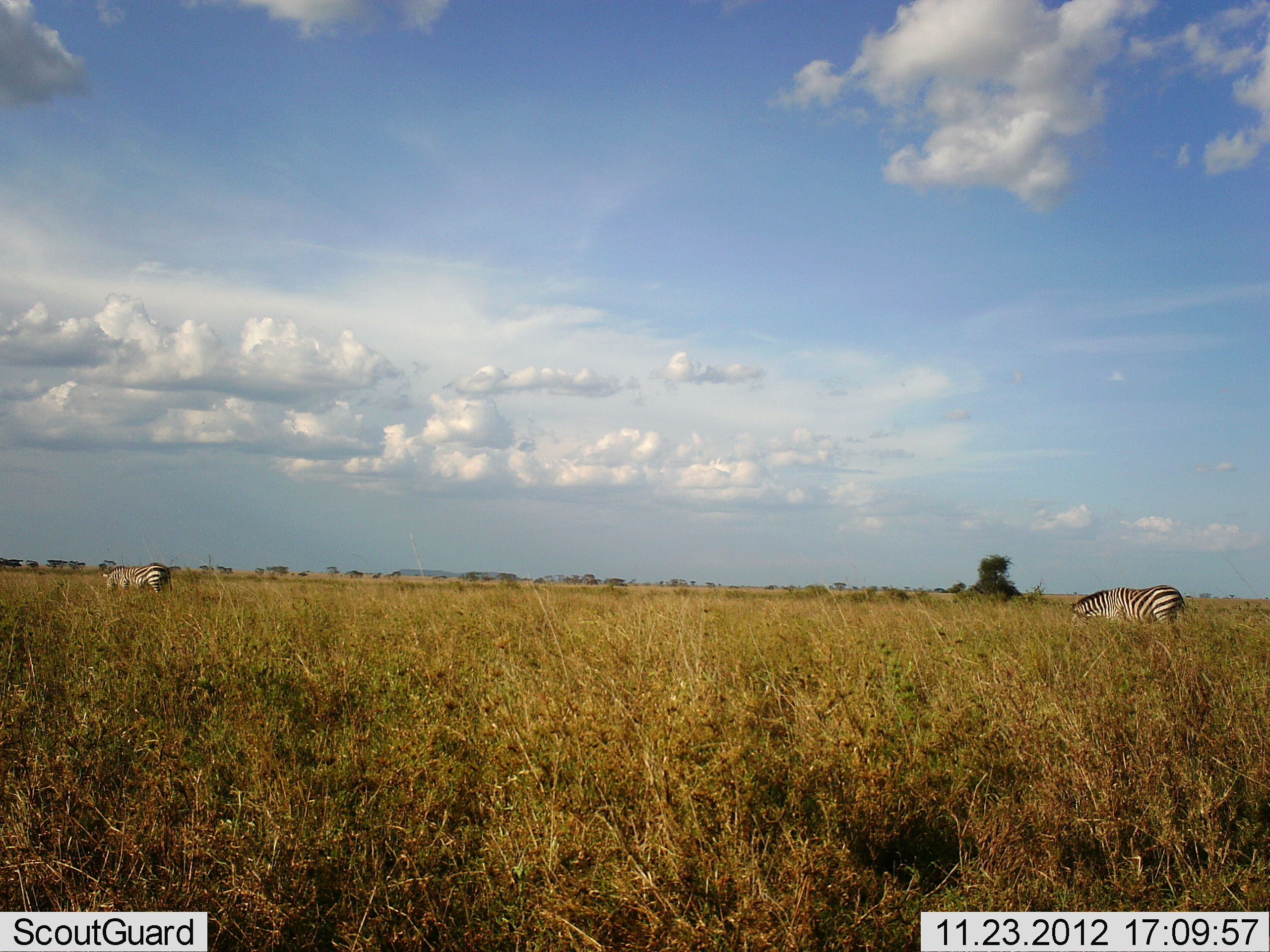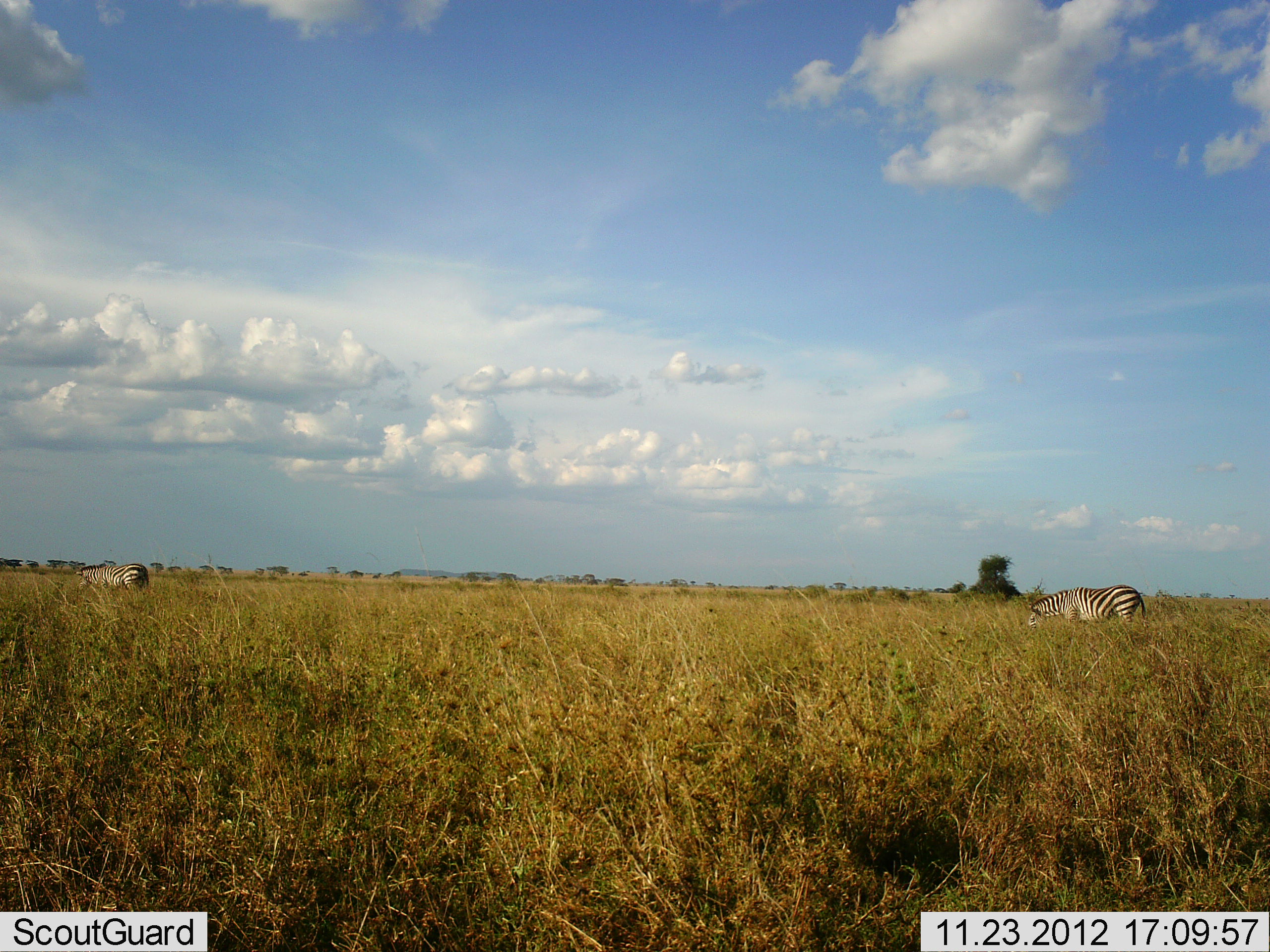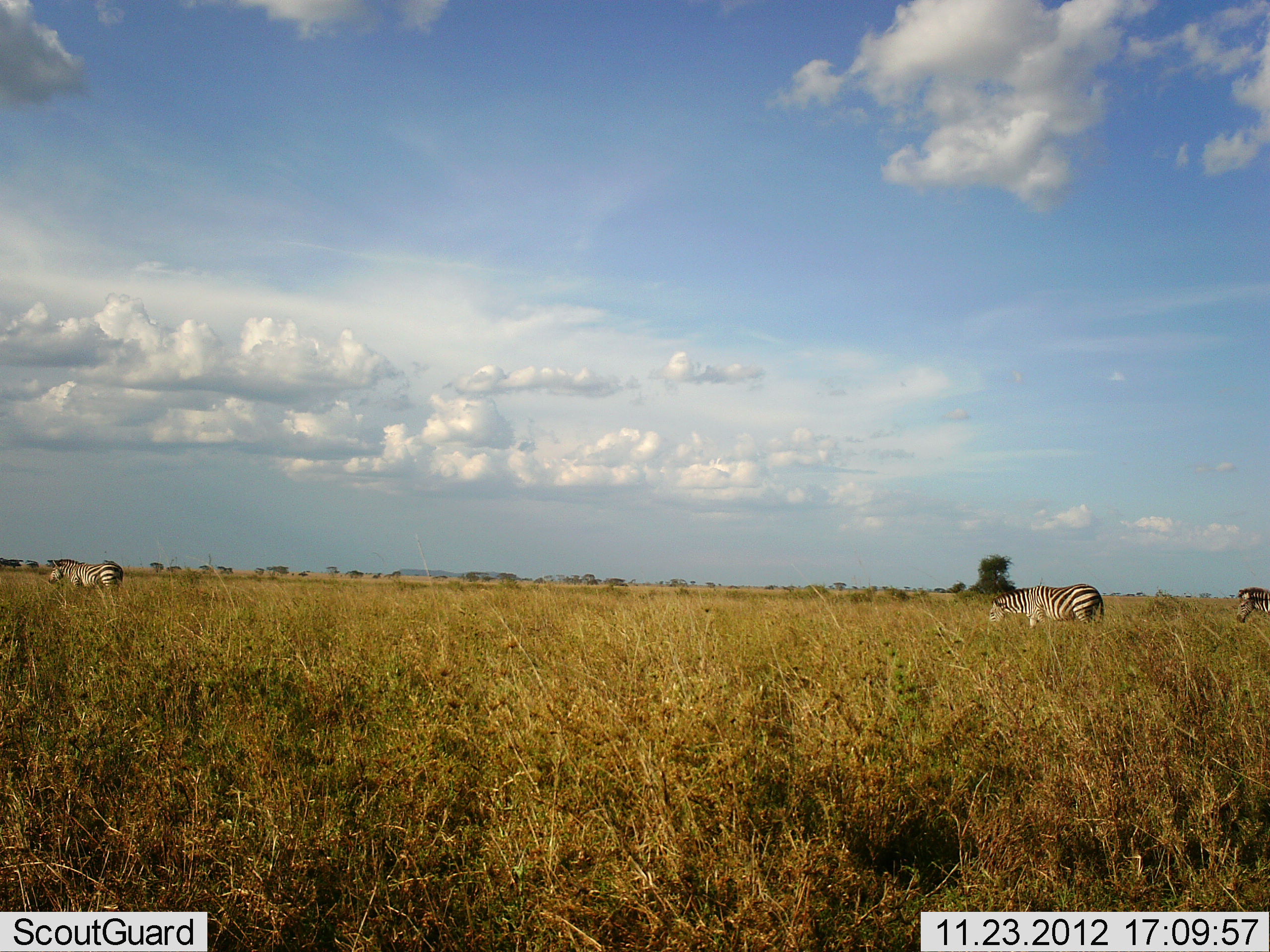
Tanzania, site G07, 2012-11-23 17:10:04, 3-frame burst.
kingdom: Animalia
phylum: Chordata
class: Mammalia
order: Perissodactyla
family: Equidae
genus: Equus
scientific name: Equus quagga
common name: plains zebra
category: zebra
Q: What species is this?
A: Zebra (plains zebra) (Equus quagga).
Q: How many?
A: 3.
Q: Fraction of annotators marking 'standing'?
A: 10%.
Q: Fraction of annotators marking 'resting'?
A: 0%.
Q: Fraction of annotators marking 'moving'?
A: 80%.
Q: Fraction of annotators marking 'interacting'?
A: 0%.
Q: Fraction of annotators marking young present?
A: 0%.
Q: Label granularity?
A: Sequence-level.